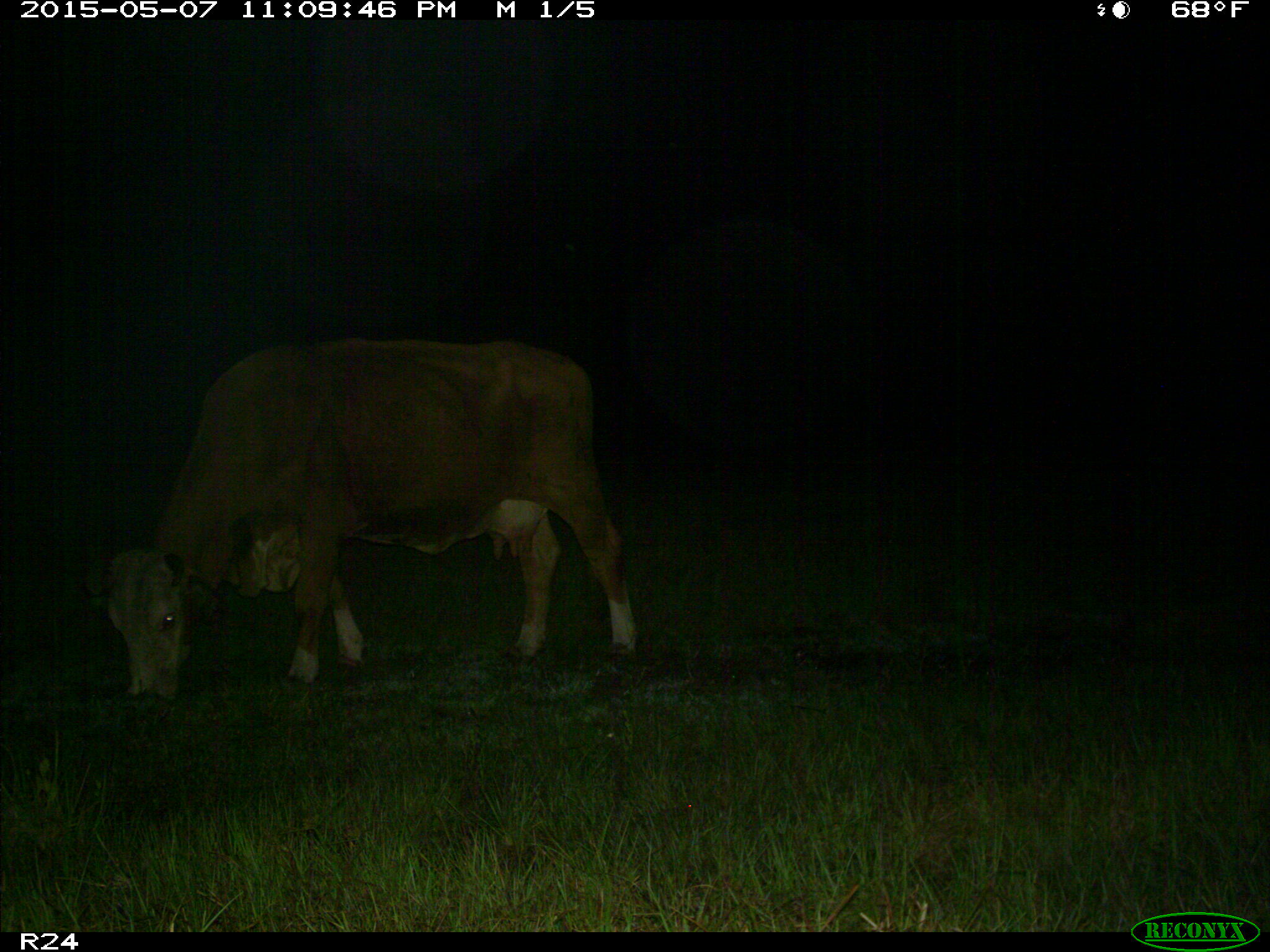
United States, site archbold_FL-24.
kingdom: Animalia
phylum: Chordata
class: Mammalia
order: Artiodactyla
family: Bovidae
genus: Bos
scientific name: Bos taurus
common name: domestic cow